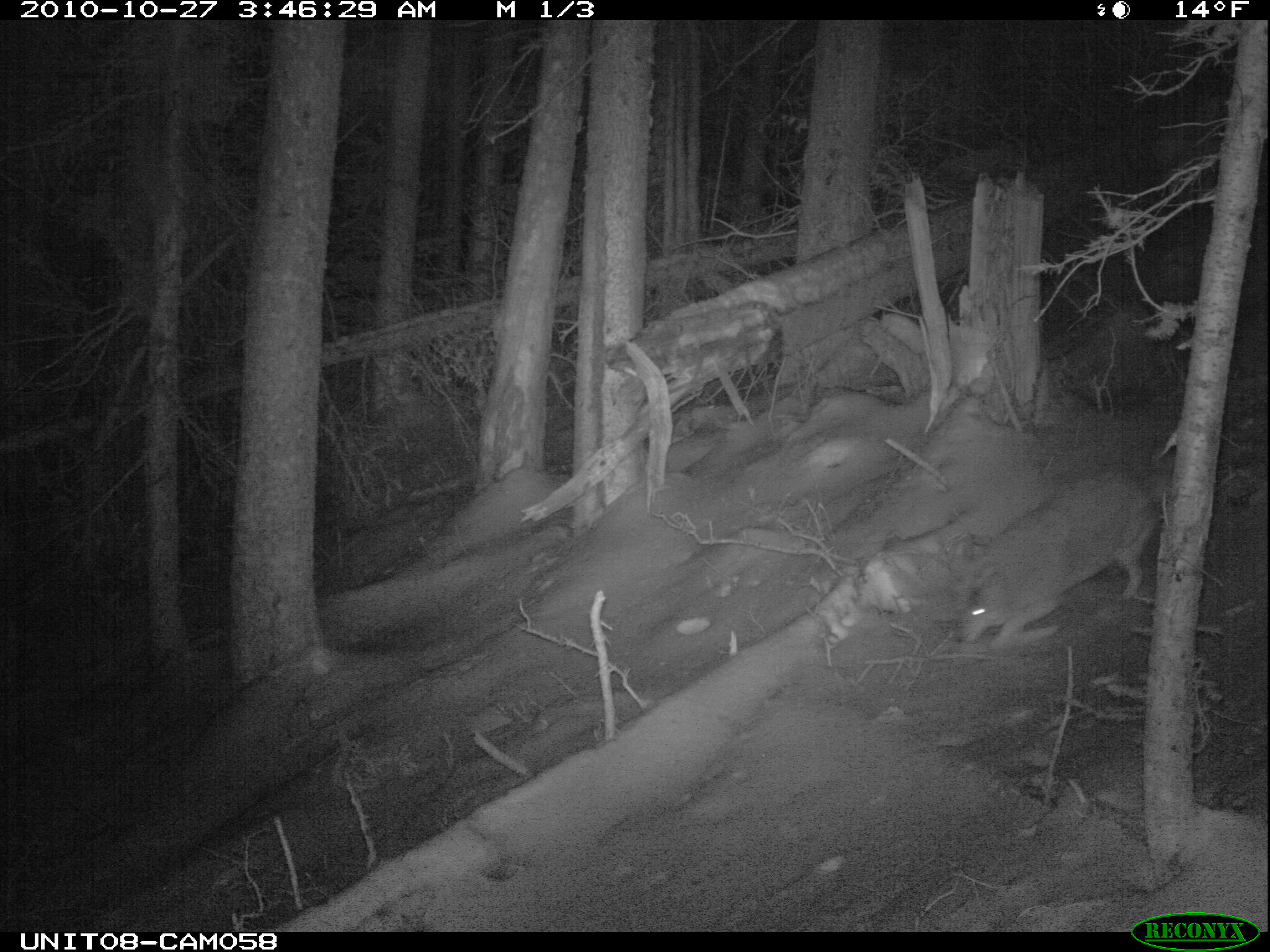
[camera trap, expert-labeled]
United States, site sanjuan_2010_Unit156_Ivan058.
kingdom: Animalia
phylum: Chordata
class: Mammalia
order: Carnivora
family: Canidae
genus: Canis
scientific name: Canis latrans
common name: coyote